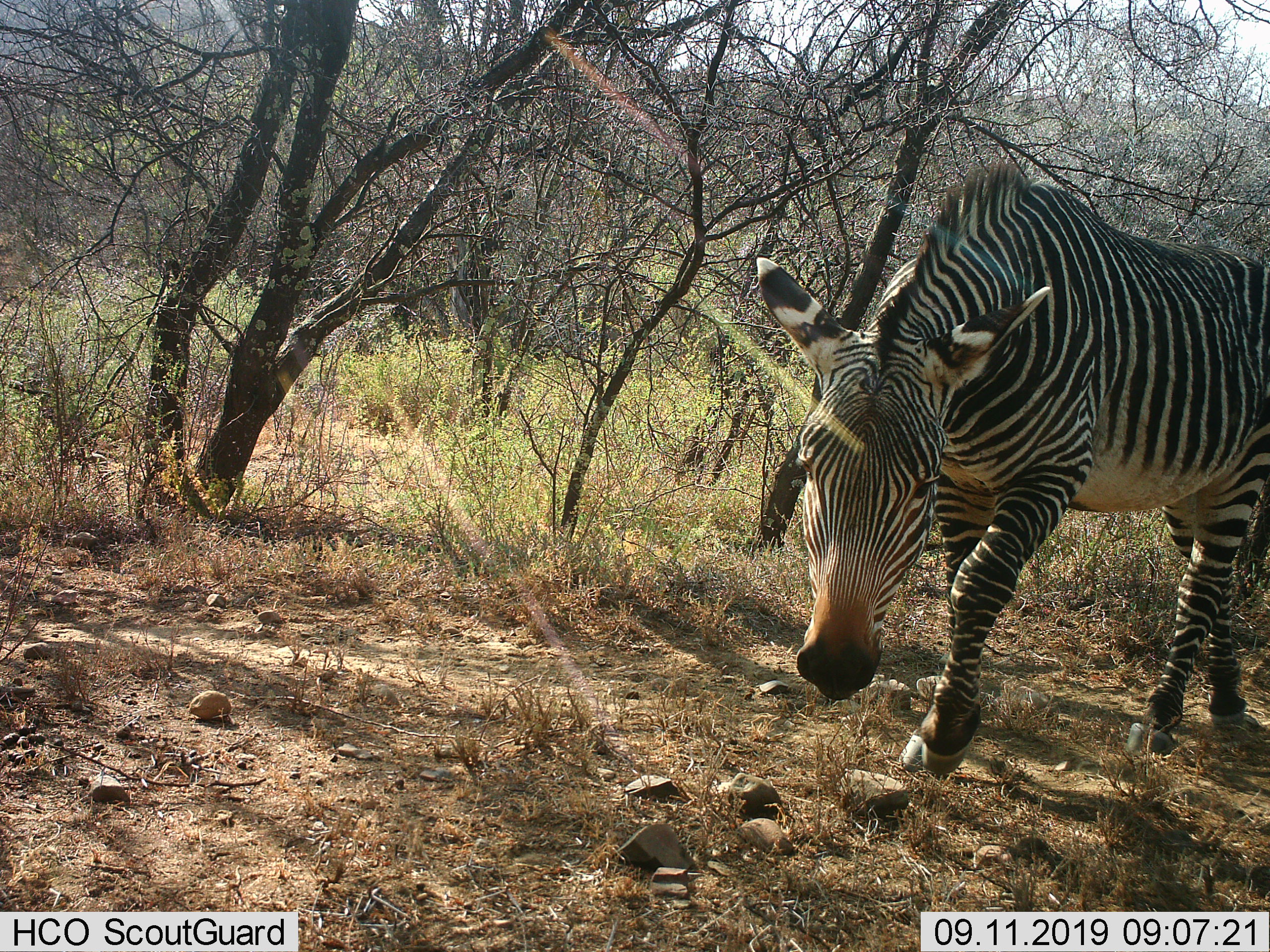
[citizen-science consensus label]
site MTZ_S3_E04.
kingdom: Animalia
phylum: Chordata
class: Mammalia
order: Perissodactyla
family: Equidae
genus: Equus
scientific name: Equus zebra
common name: mountain zebra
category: zebramountain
Zebramountain (mountain zebra) (Equus zebra), count 1. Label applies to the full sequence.